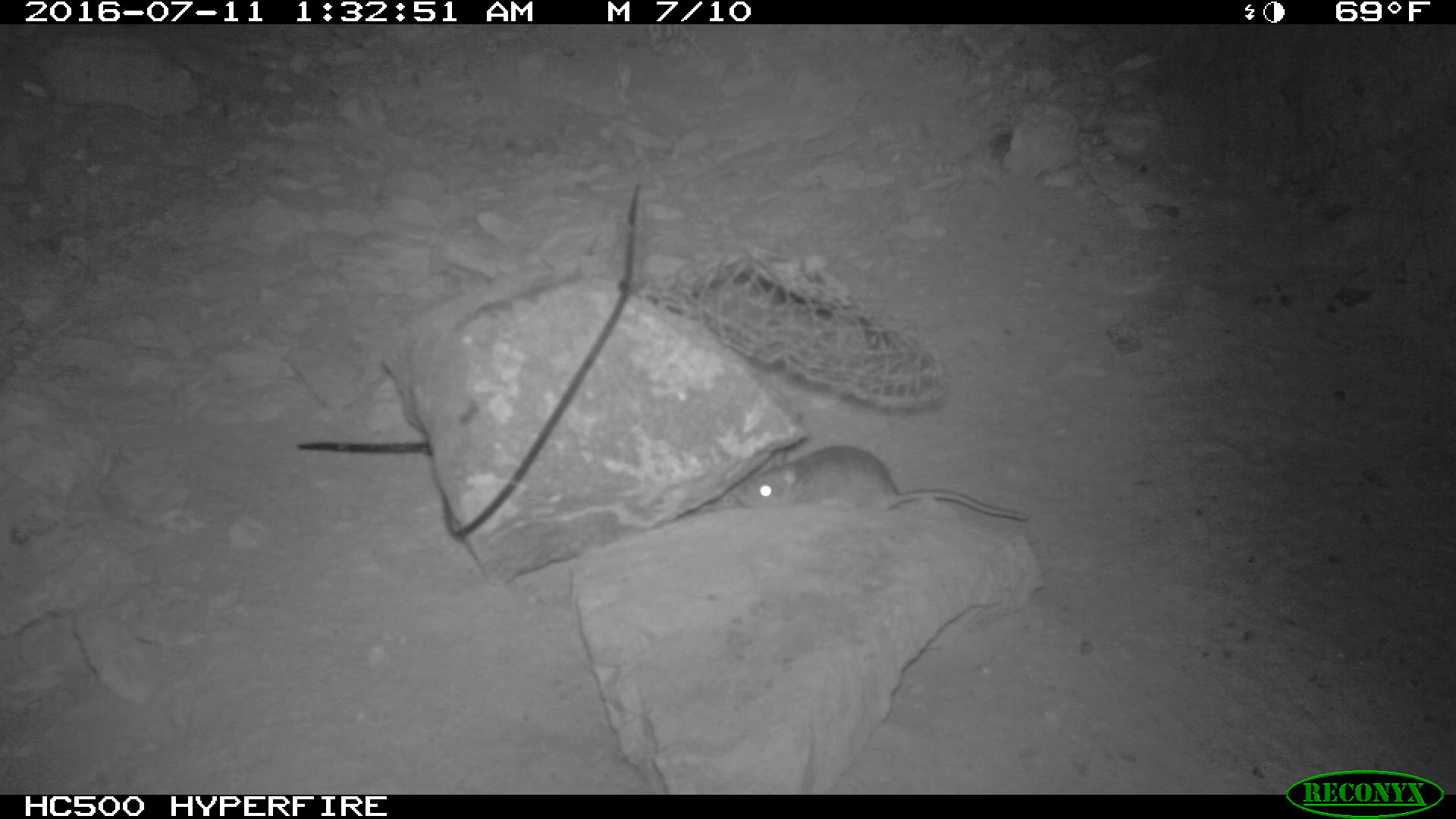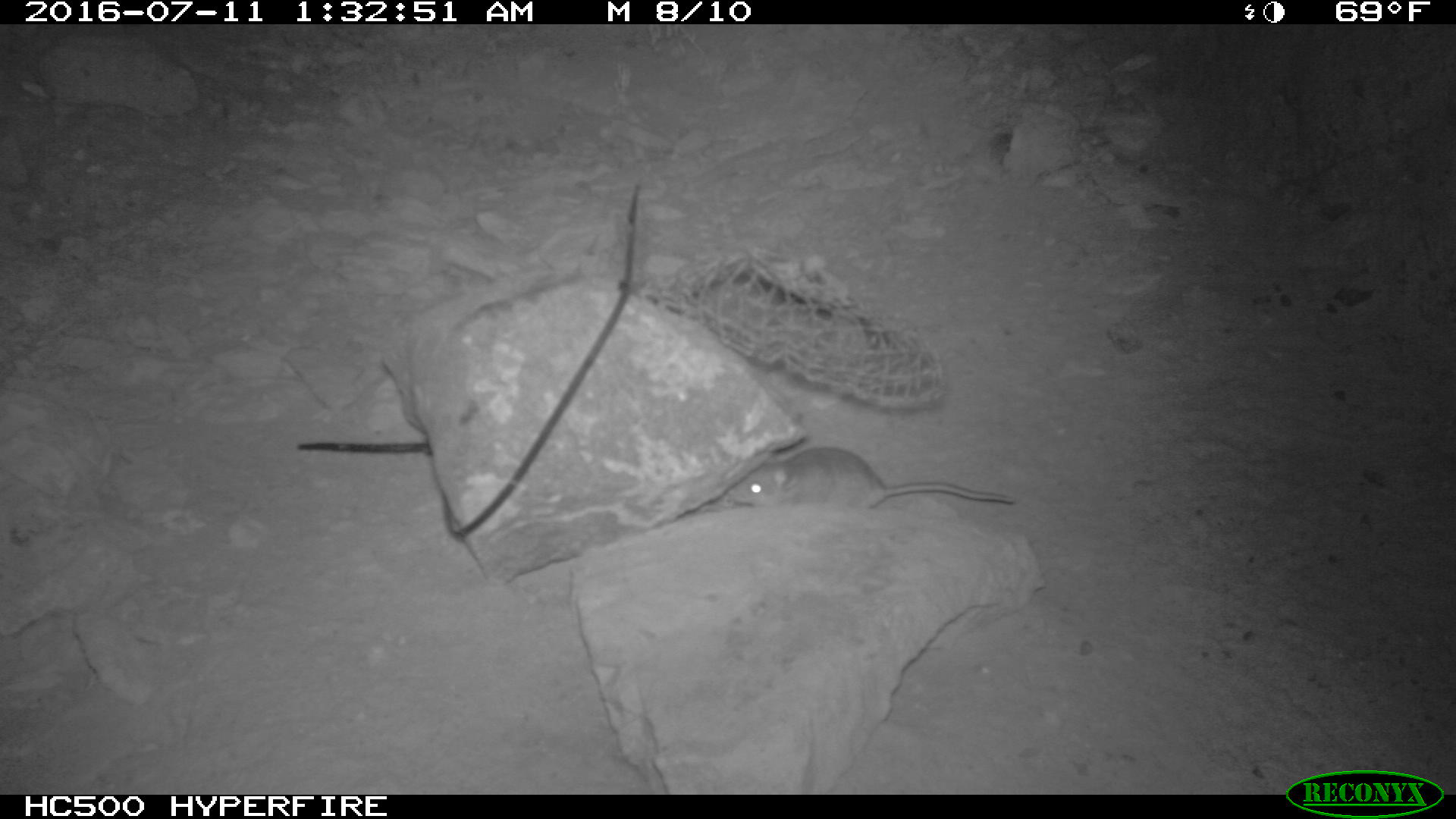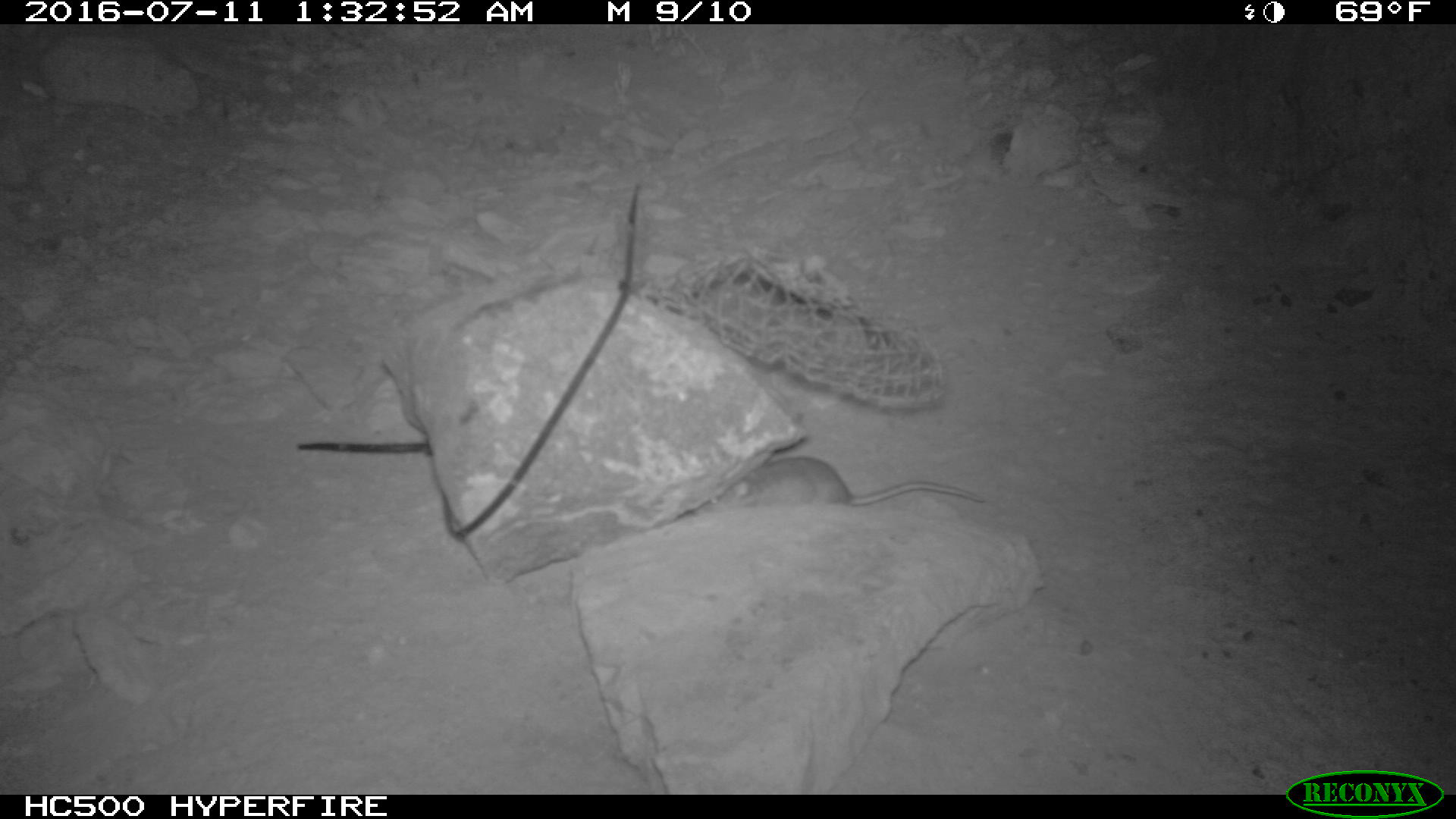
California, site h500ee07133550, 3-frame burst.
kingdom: Animalia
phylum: Chordata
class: Mammalia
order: Rodentia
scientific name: Rodentia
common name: rodent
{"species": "rodent (Rodentia)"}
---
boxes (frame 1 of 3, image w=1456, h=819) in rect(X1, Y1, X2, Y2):
rodent: rect(738, 445, 1028, 520)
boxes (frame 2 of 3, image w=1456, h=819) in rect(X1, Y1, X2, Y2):
rodent: rect(726, 446, 1014, 508)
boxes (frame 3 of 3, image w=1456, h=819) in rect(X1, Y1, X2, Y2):
rodent: rect(696, 455, 986, 511)